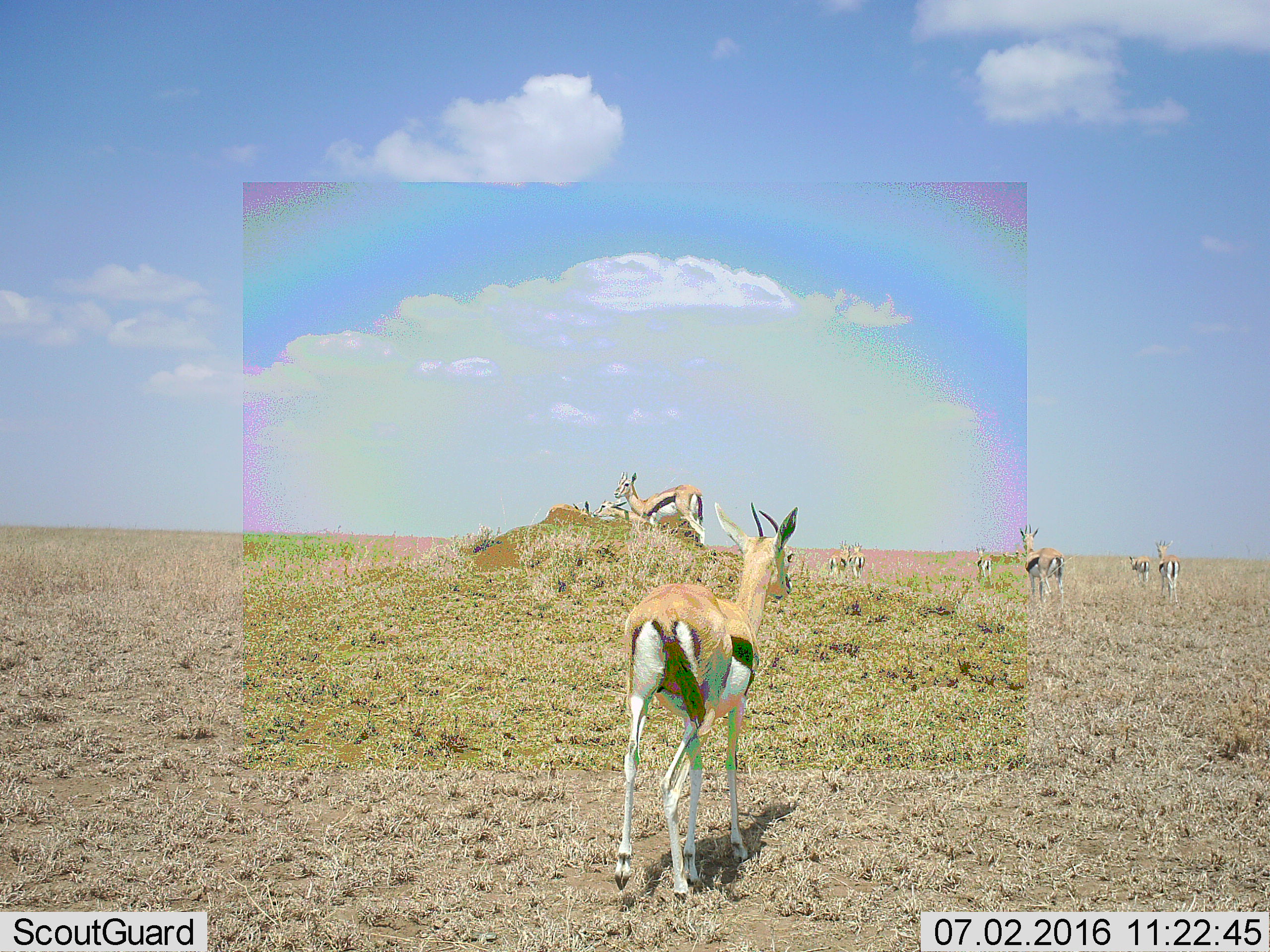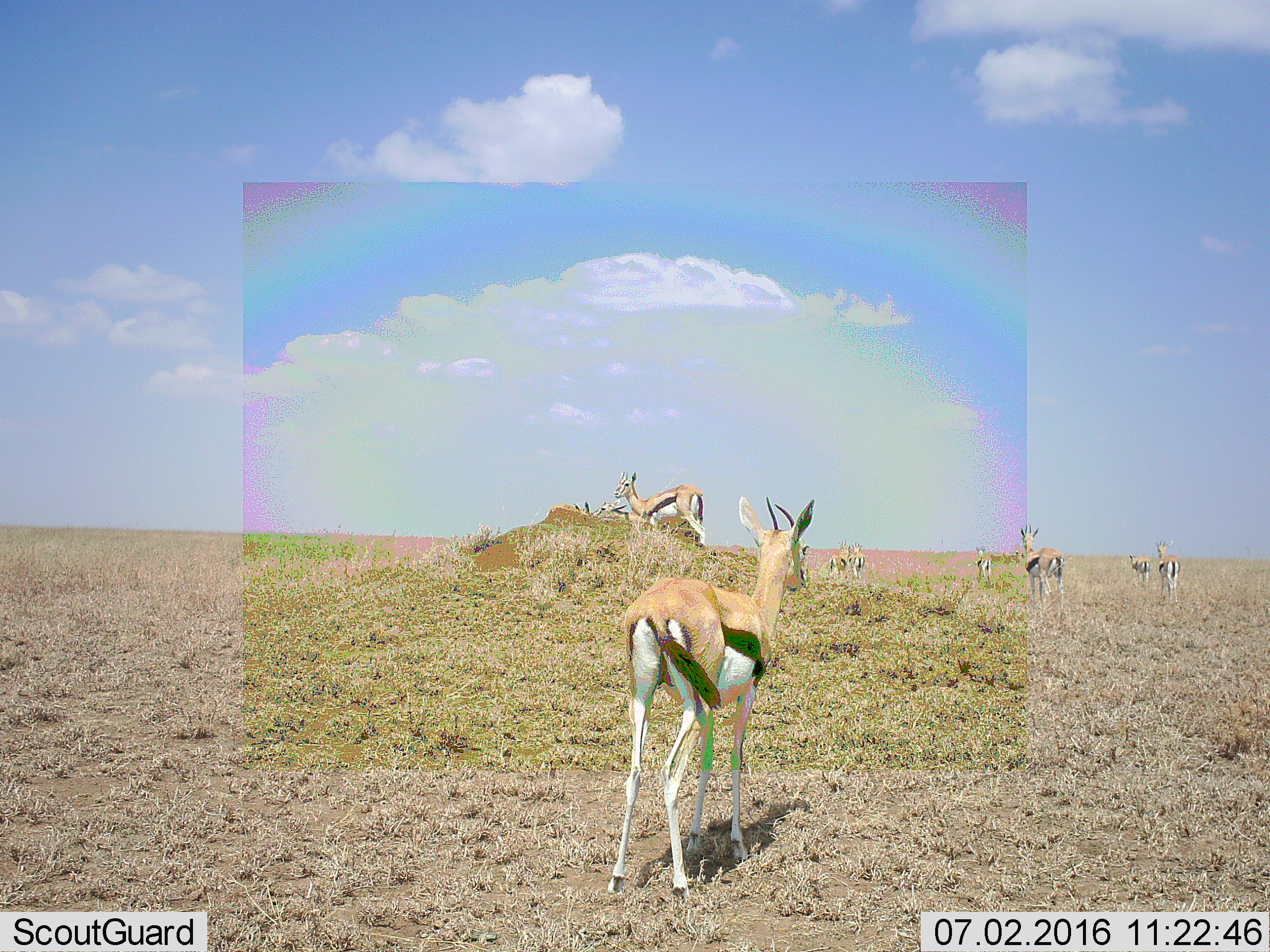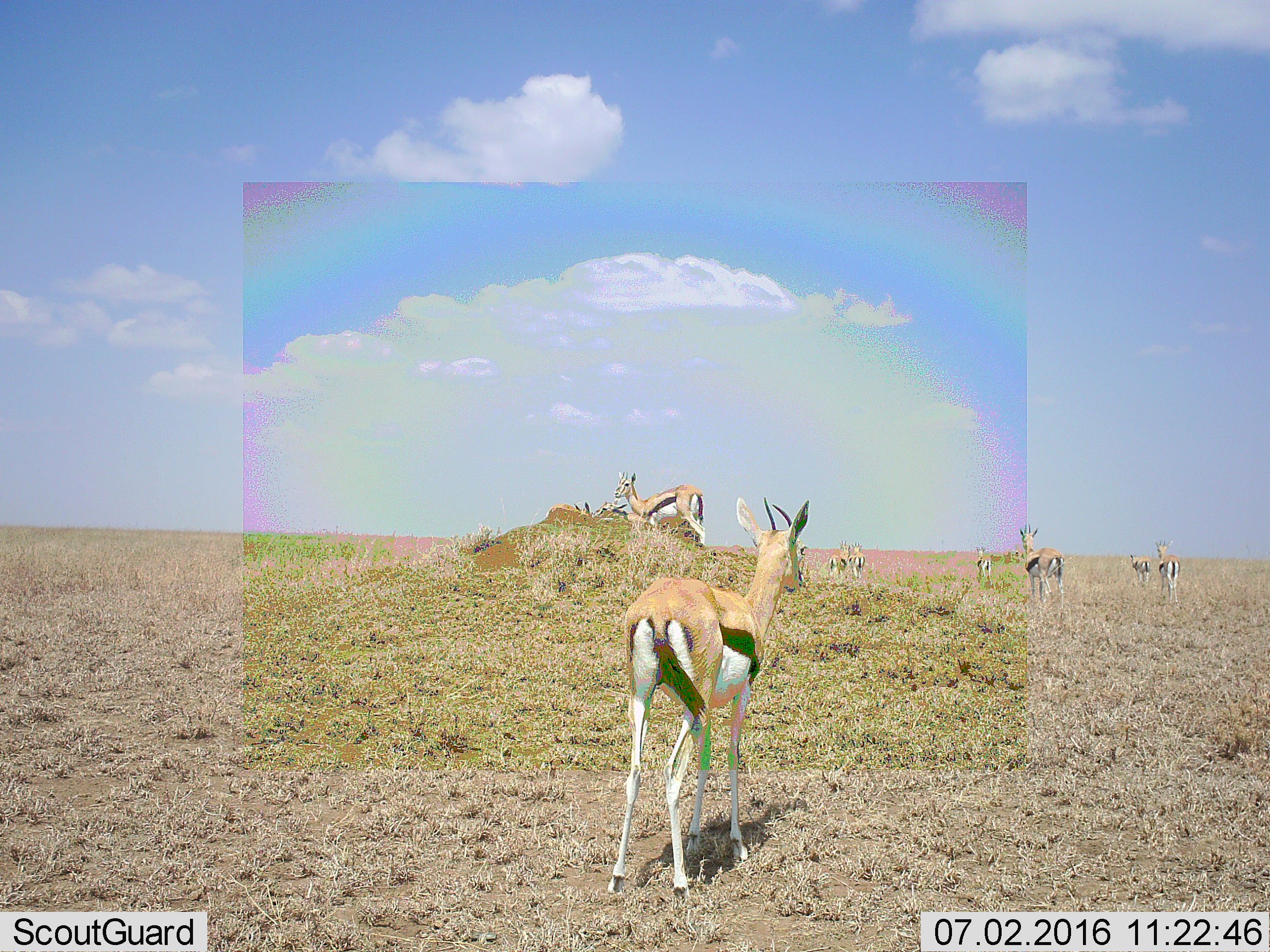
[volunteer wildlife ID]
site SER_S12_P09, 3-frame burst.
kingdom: Animalia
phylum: Chordata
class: Mammalia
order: Artiodactyla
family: Bovidae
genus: Eudorcas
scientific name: Eudorcas thomsonii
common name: thomson's gazelle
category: gazellethomsons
Gazellethomsons (thomson's gazelle) (Eudorcas thomsonii), count 11-50. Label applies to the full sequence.